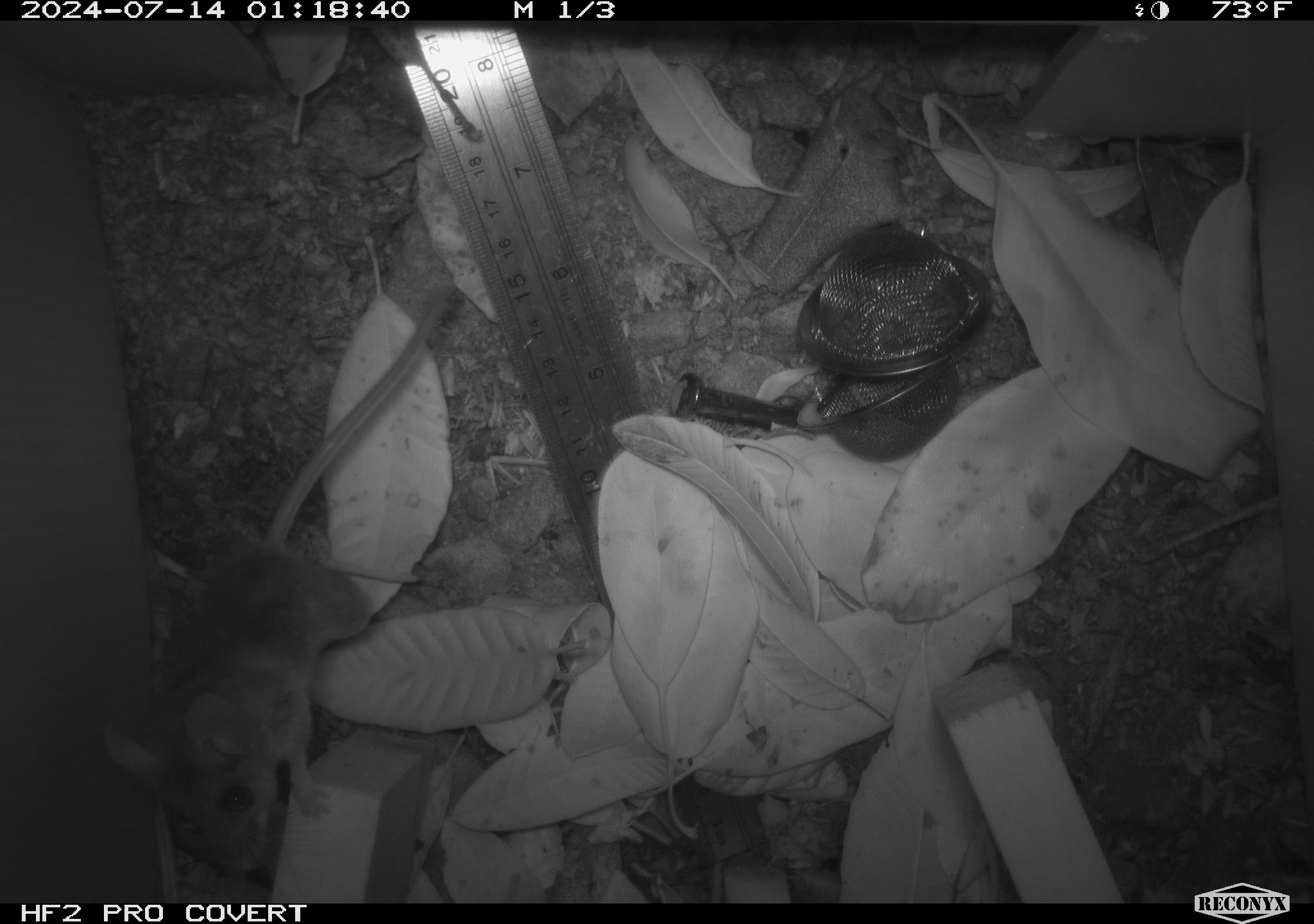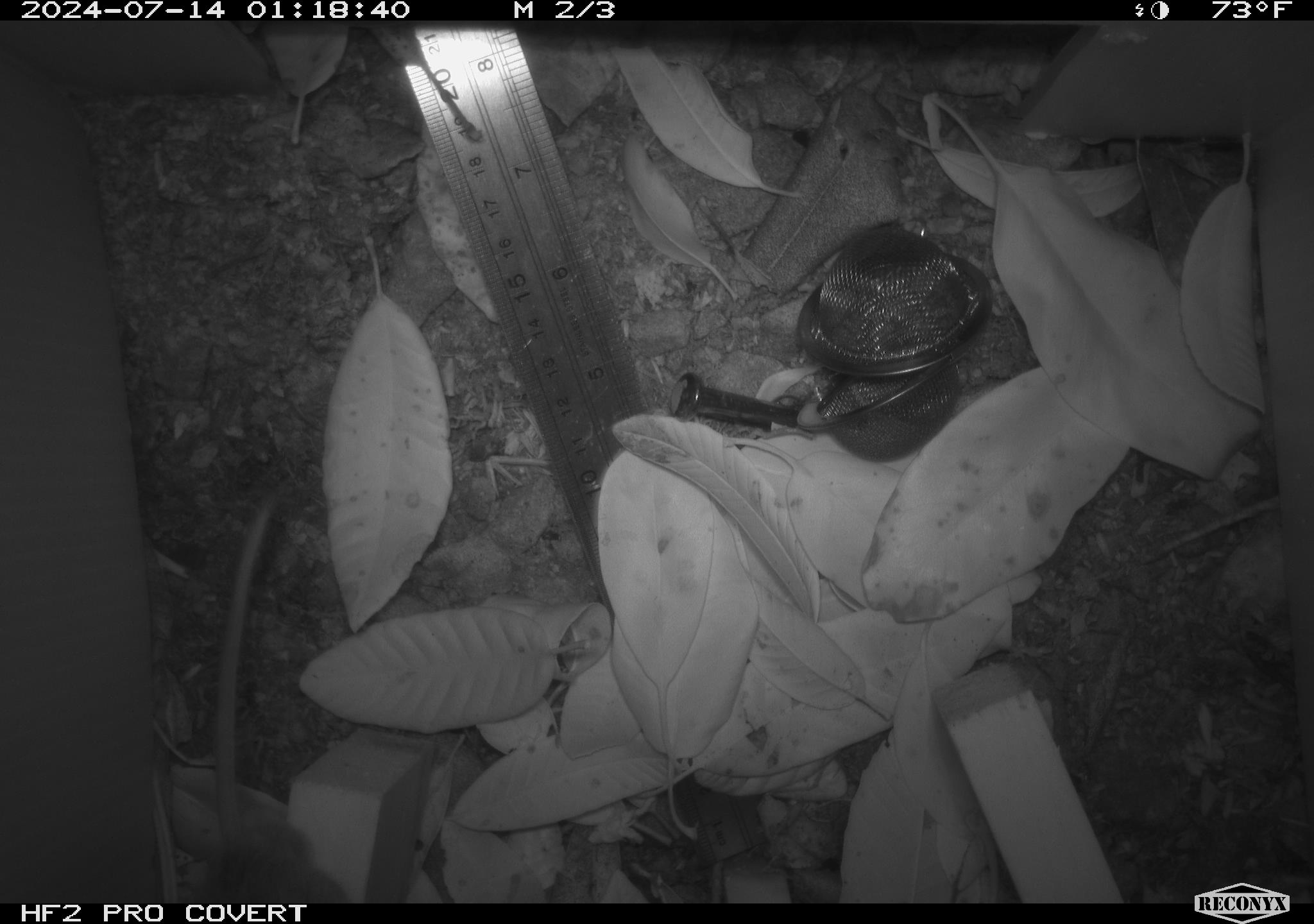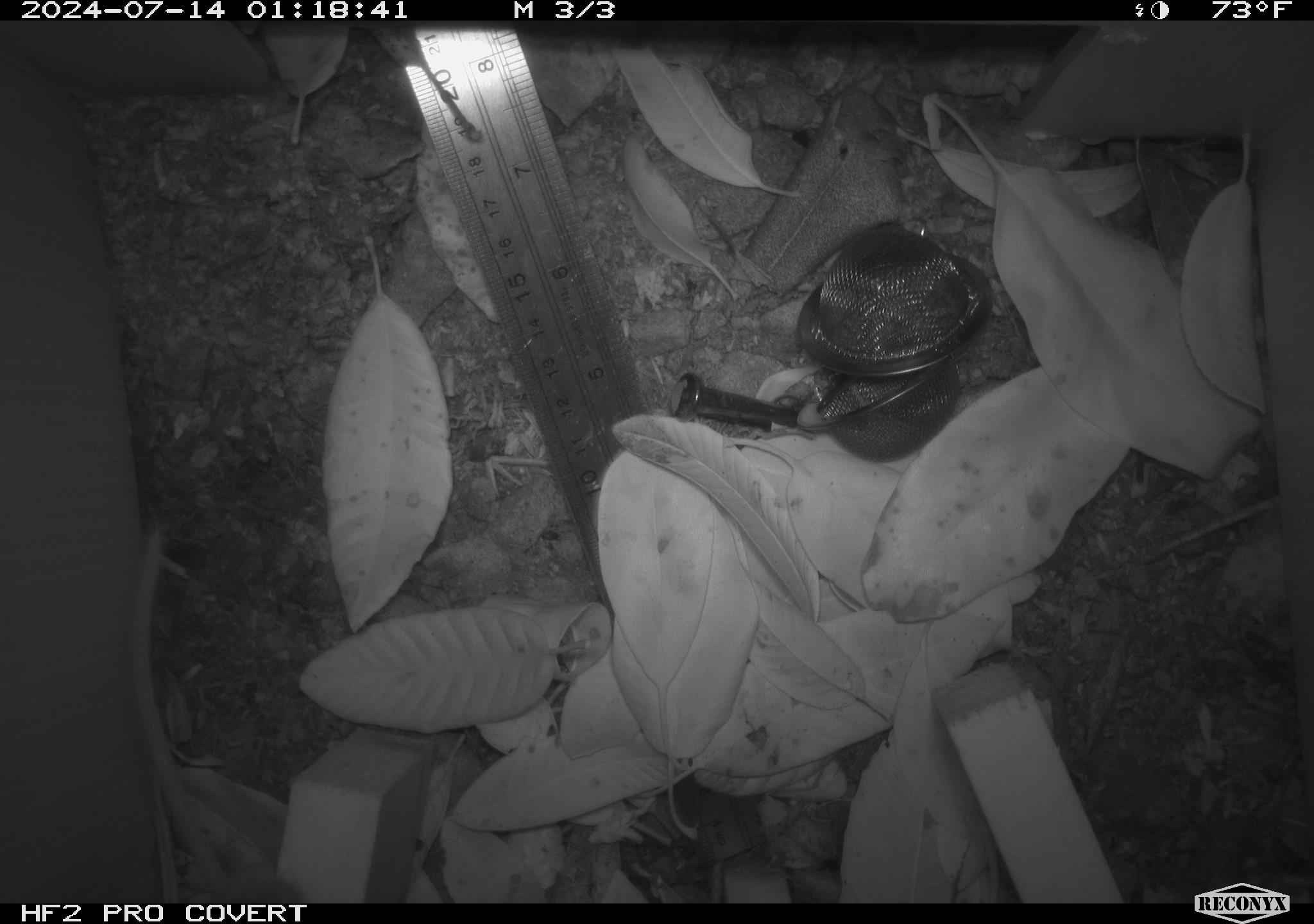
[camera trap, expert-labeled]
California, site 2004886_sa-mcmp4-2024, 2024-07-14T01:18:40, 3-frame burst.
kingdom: Animalia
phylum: Chordata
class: Mammalia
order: Rodentia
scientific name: Rodentia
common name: mouse species